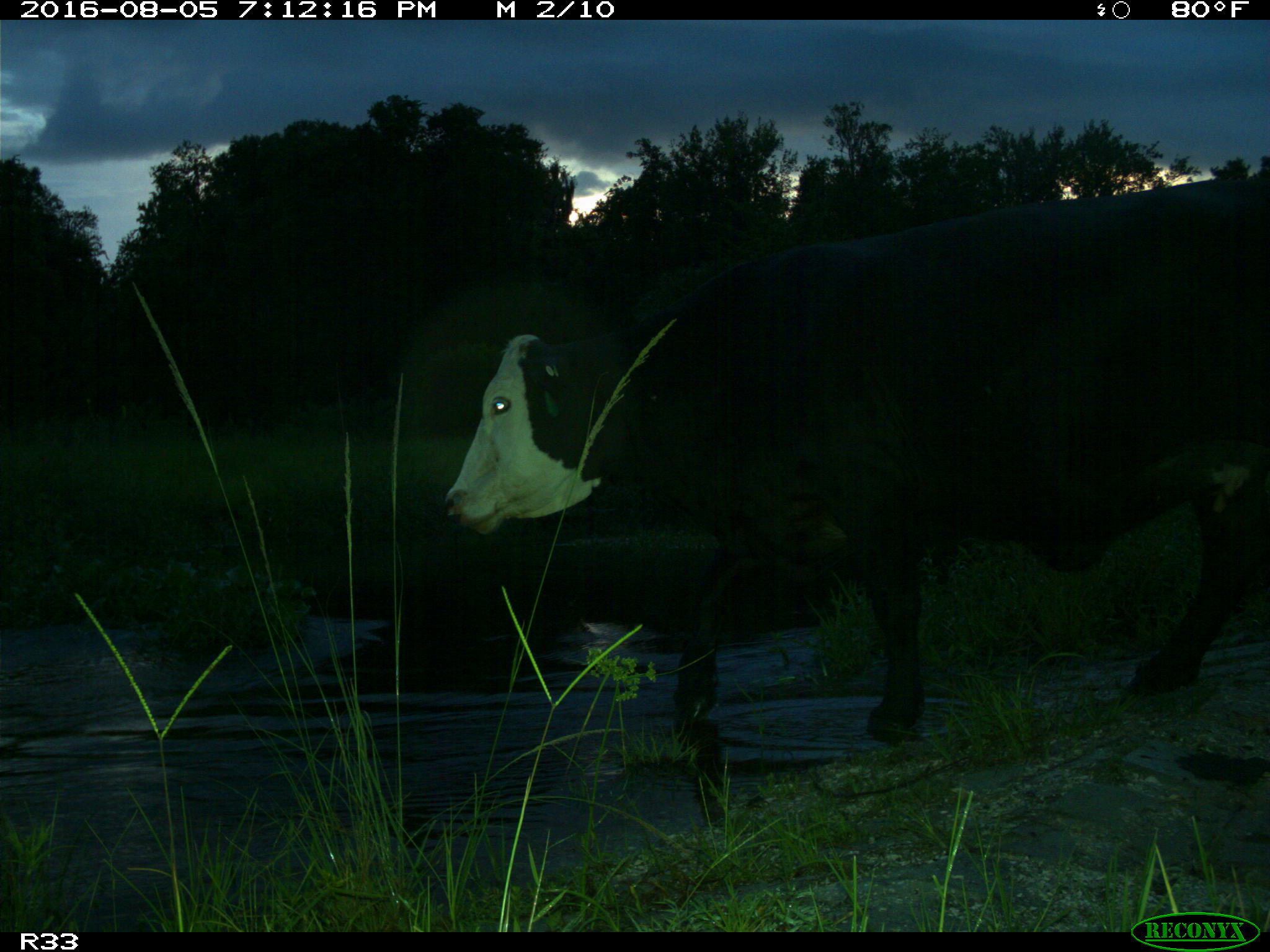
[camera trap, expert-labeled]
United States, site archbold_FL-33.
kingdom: Animalia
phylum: Chordata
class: Mammalia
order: Artiodactyla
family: Bovidae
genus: Bos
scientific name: Bos taurus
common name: domestic cow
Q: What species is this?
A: Bos taurus (domestic cow).